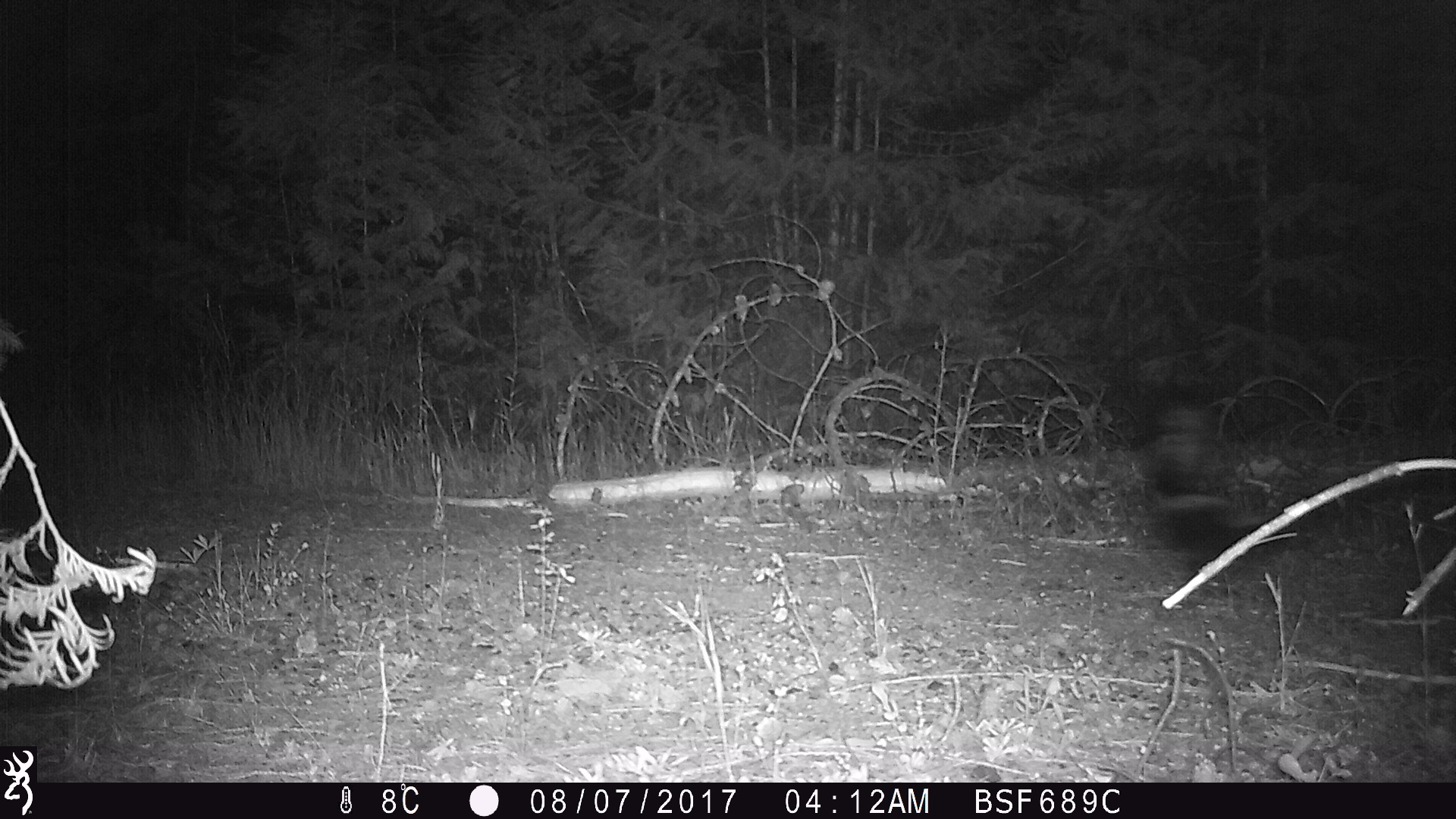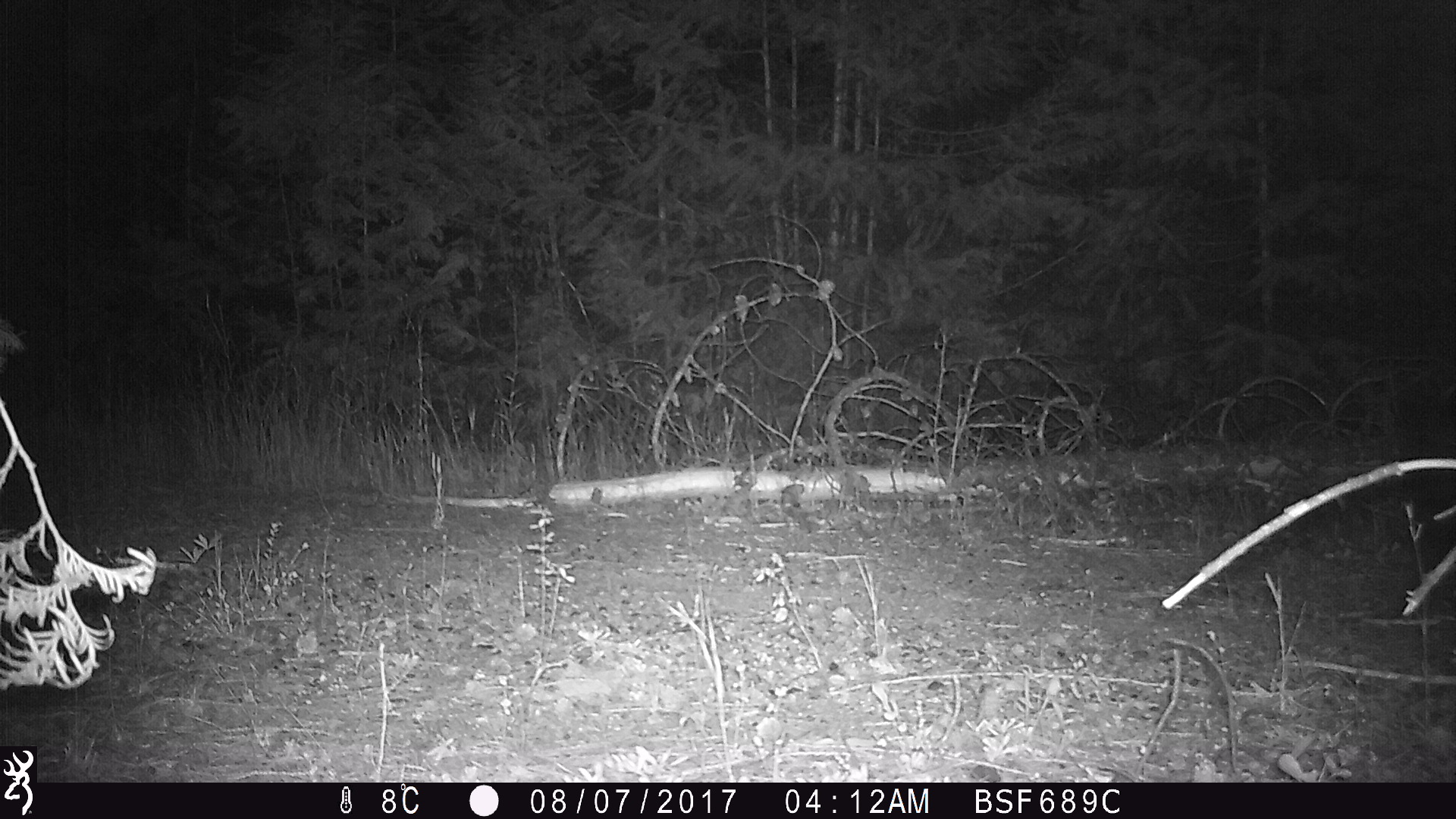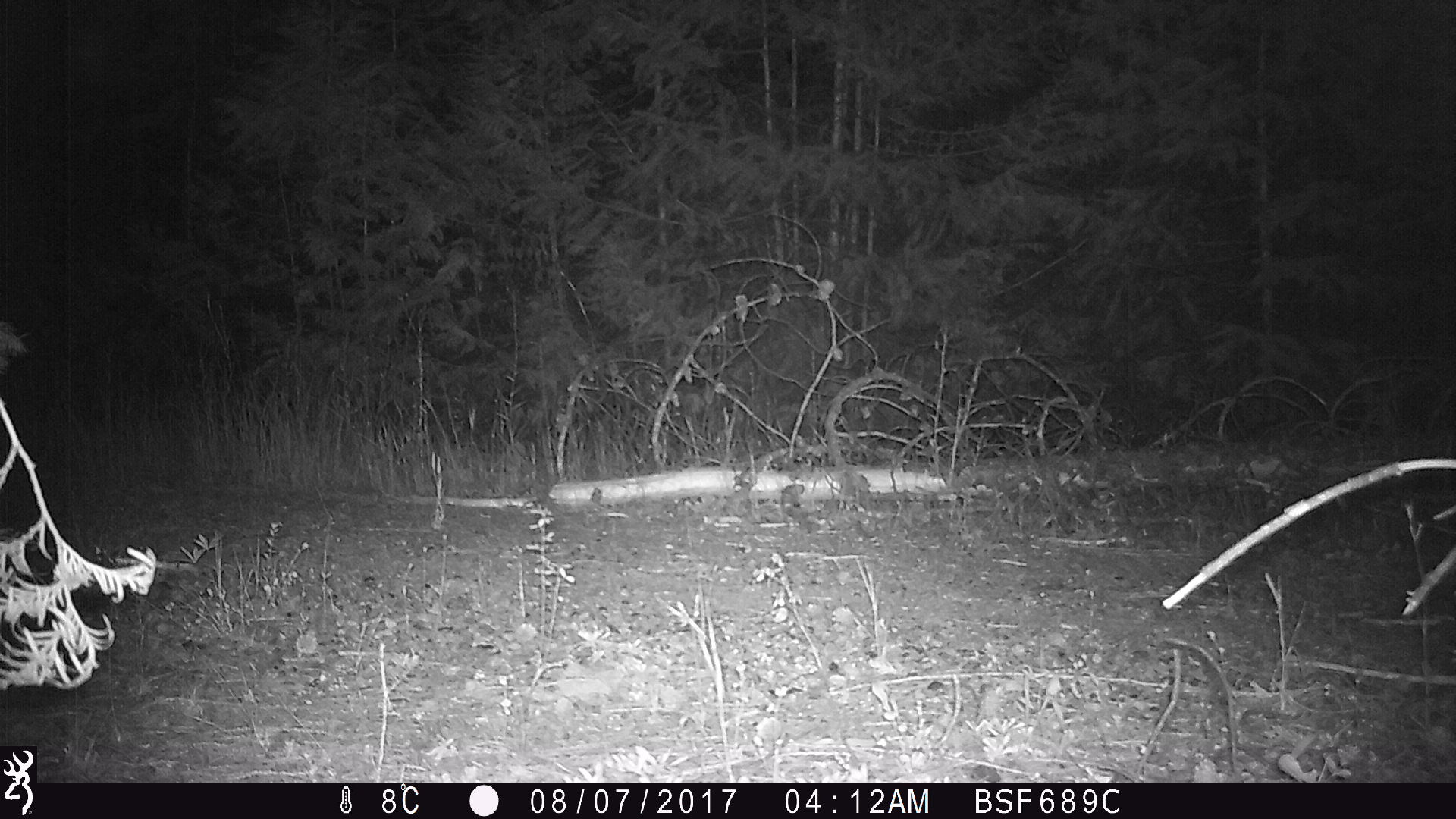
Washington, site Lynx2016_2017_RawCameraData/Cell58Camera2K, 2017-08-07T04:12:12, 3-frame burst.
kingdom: Animalia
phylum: Chordata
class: Mammalia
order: Carnivora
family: Mephitidae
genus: Mephitis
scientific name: Mephitis mephitis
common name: striped skunk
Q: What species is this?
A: Mephitis mephitis (striped skunk).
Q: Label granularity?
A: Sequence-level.